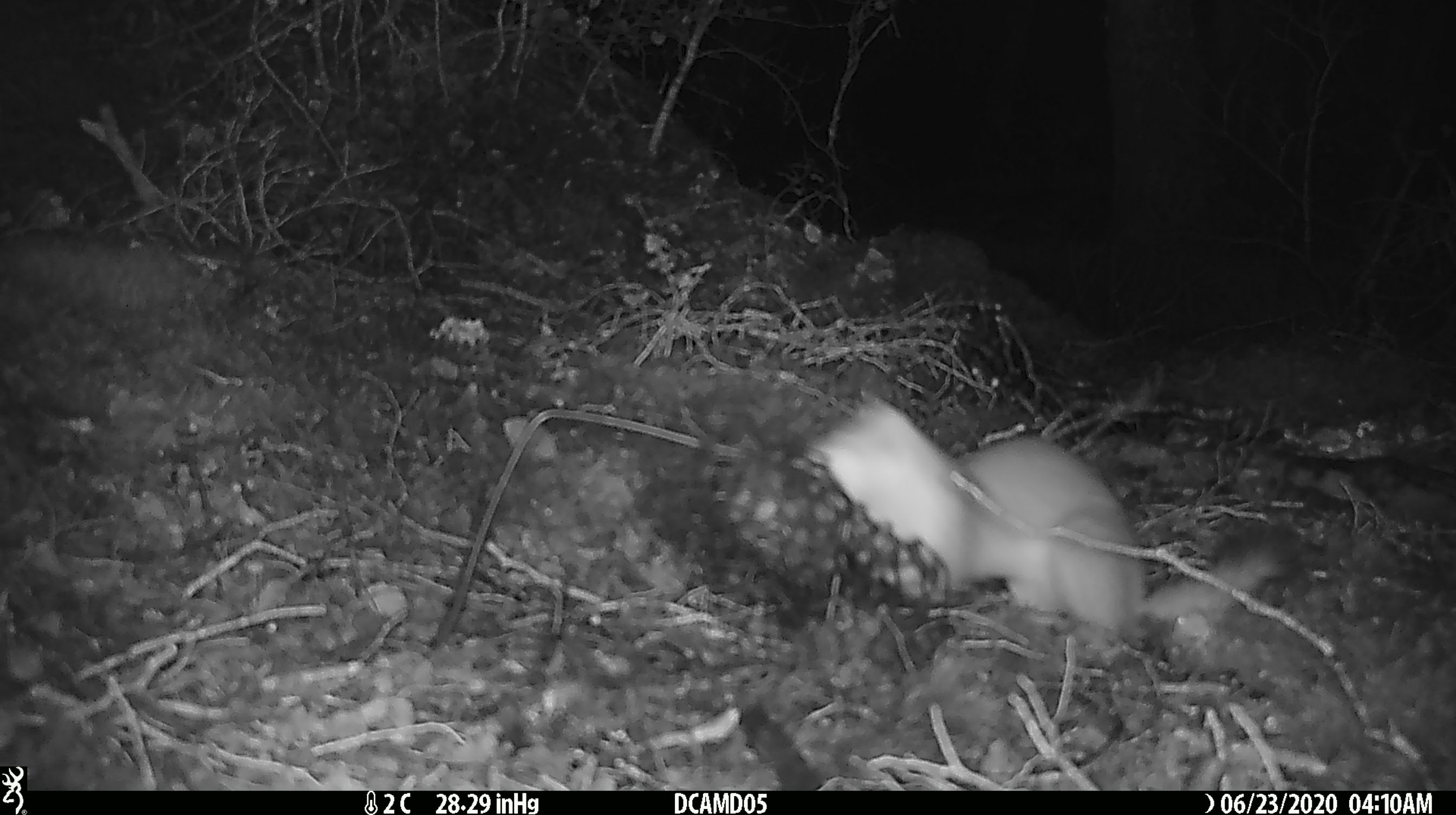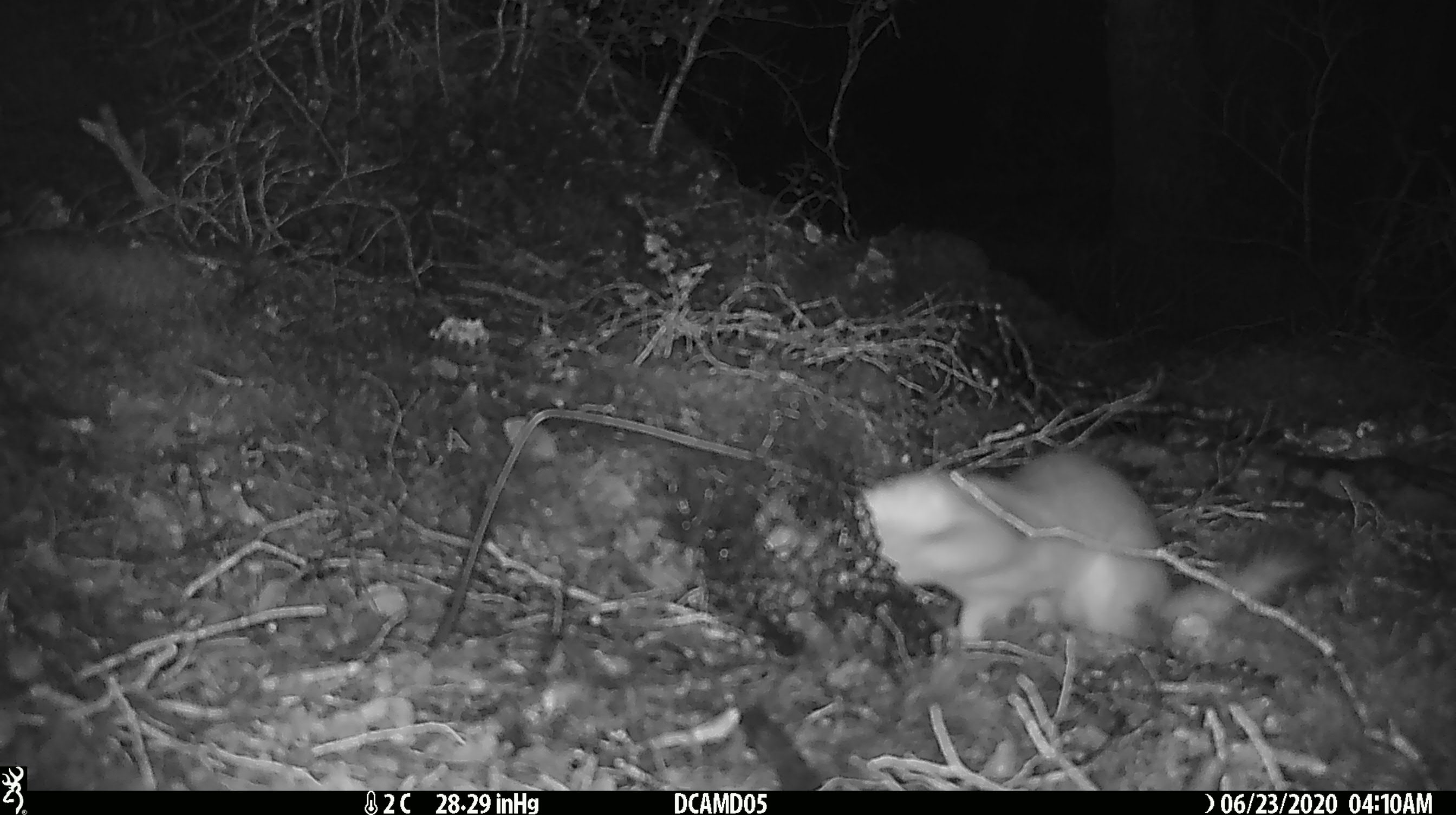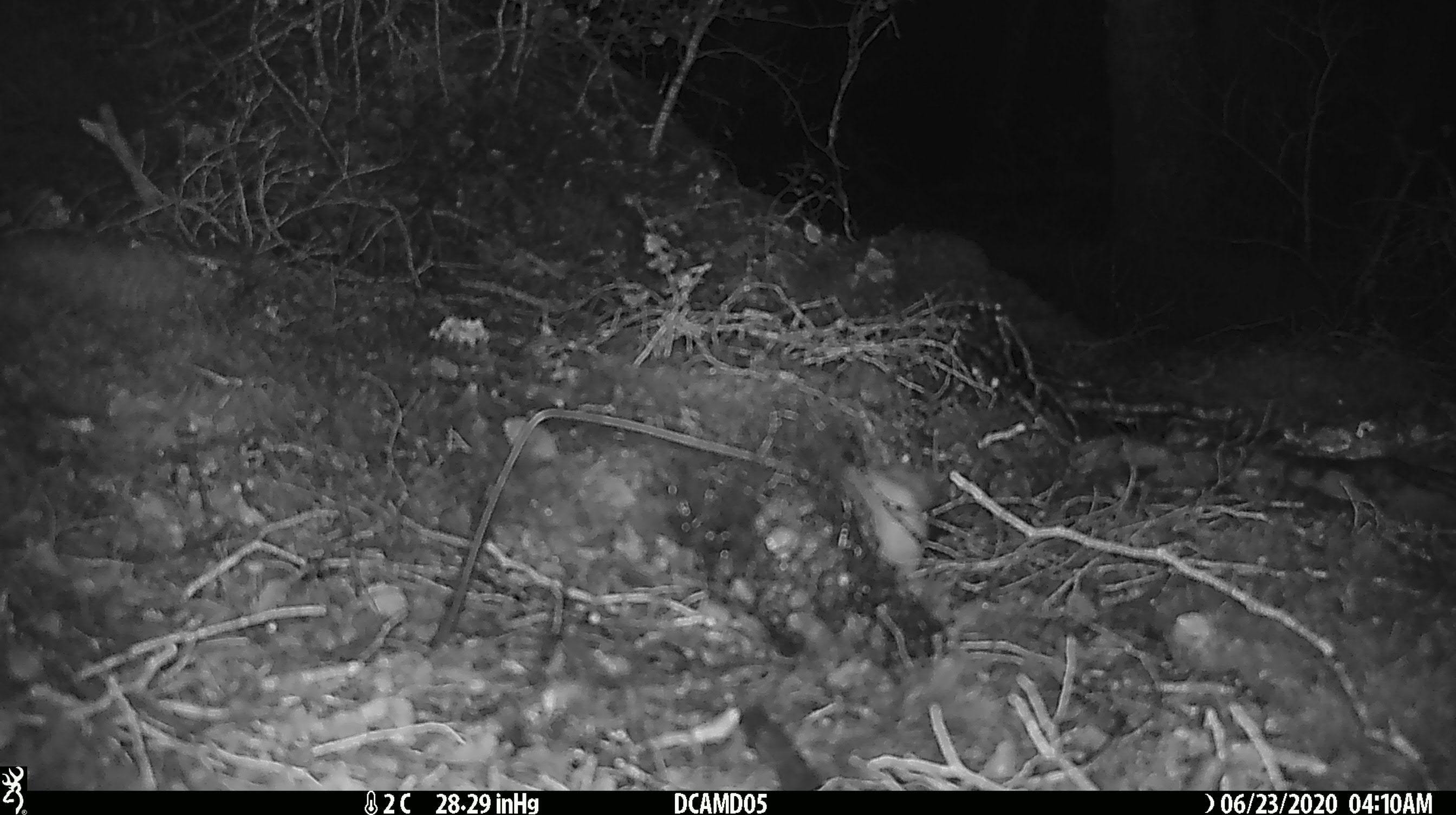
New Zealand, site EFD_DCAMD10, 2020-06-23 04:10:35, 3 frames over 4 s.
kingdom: Animalia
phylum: Chordata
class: Mammalia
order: Carnivora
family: Mustelidae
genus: Mustela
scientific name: Mustela erminea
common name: stoat